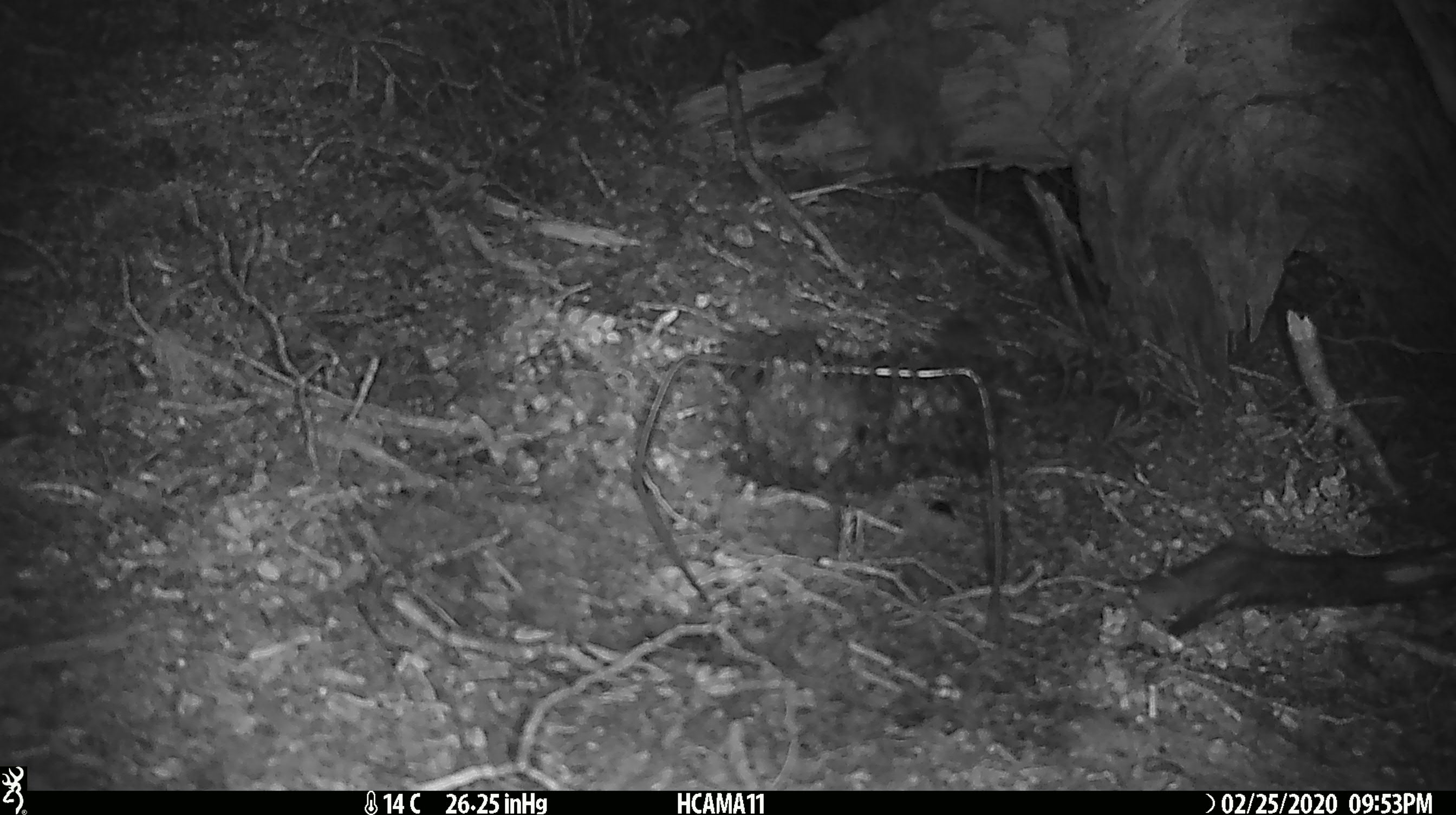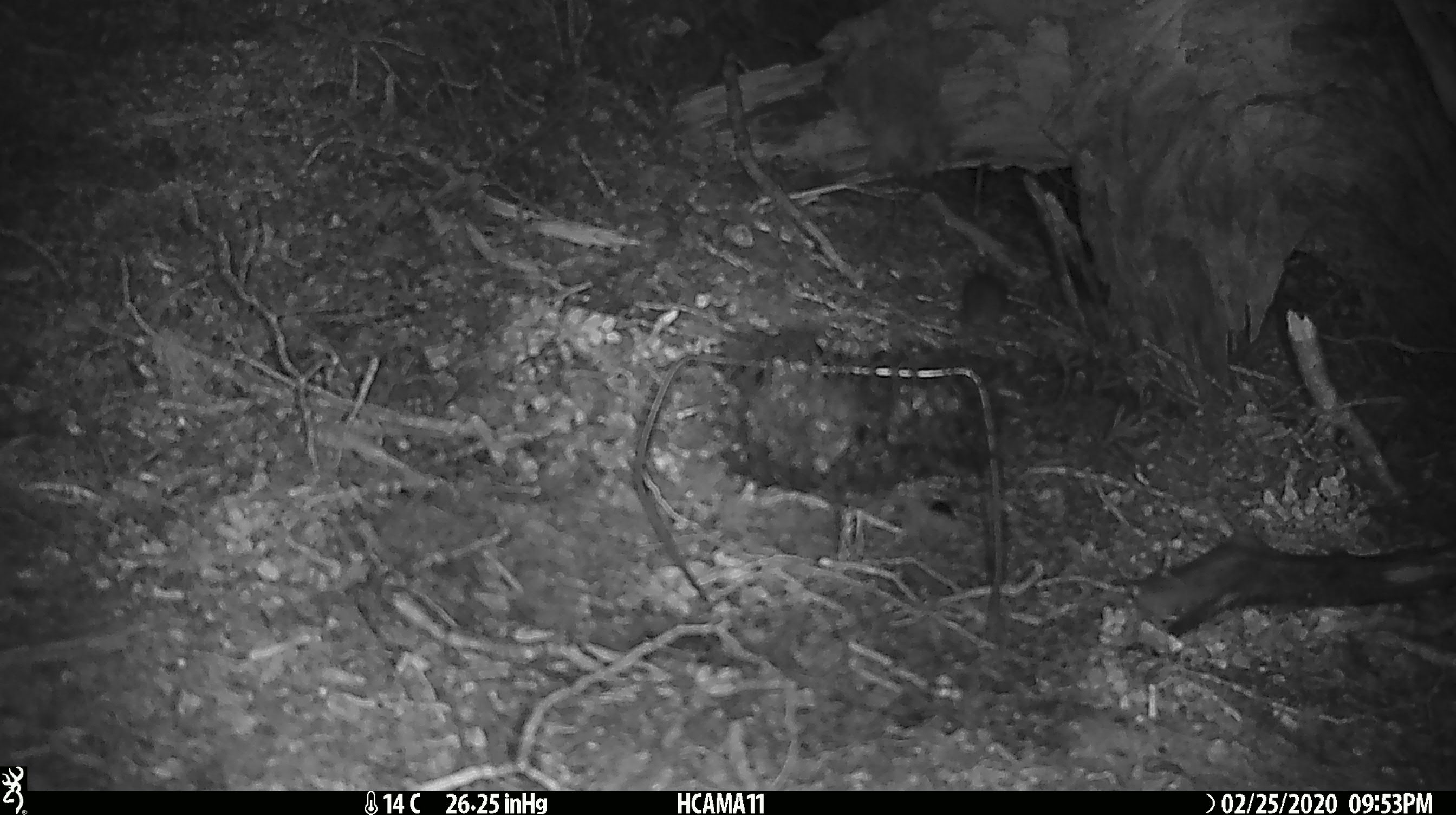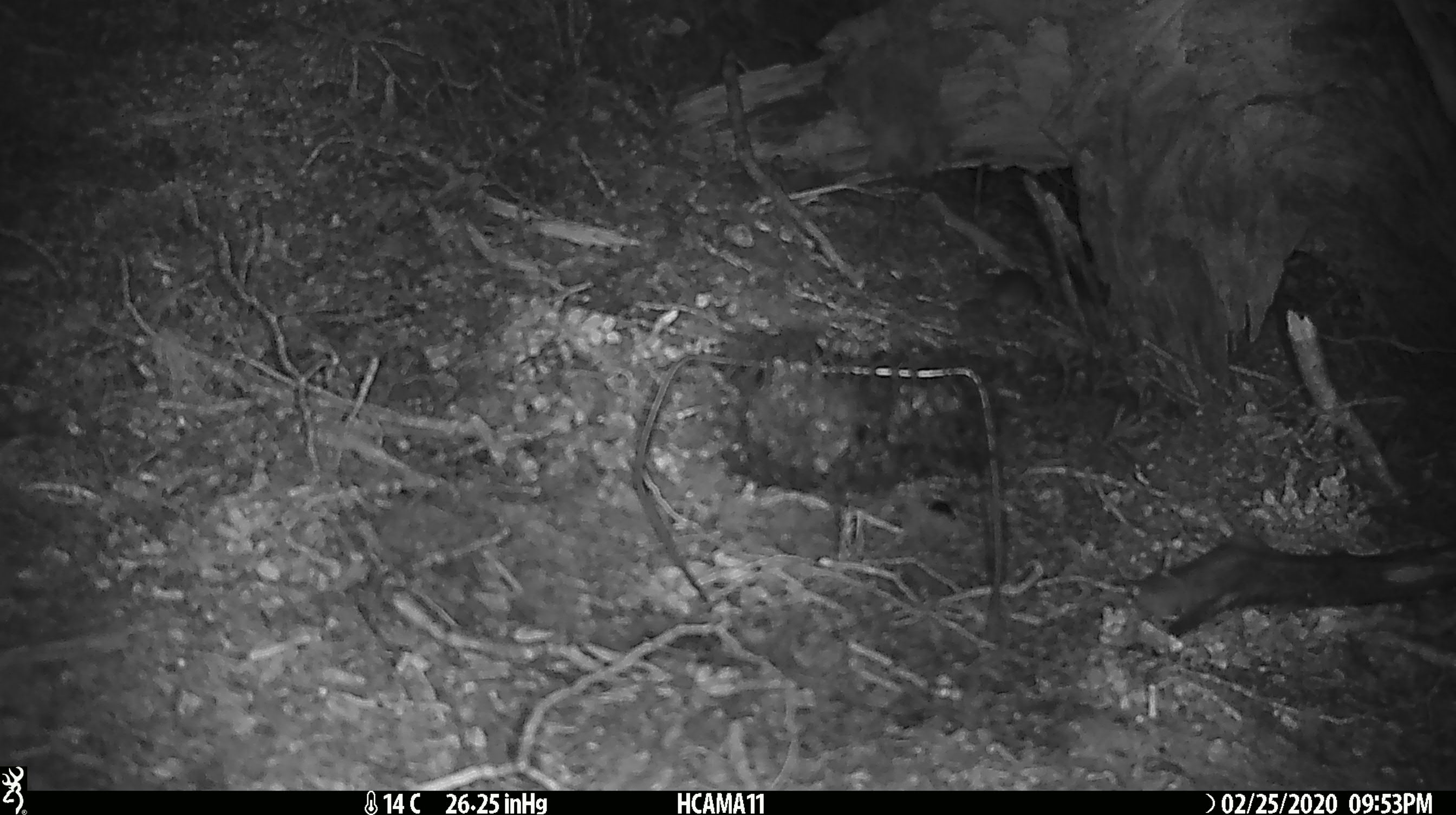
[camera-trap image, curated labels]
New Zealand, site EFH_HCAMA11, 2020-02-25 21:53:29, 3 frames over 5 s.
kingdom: Animalia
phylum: Chordata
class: Mammalia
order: Rodentia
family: Muridae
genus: Mus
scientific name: Mus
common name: mouse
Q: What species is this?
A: Mouse (Mus).